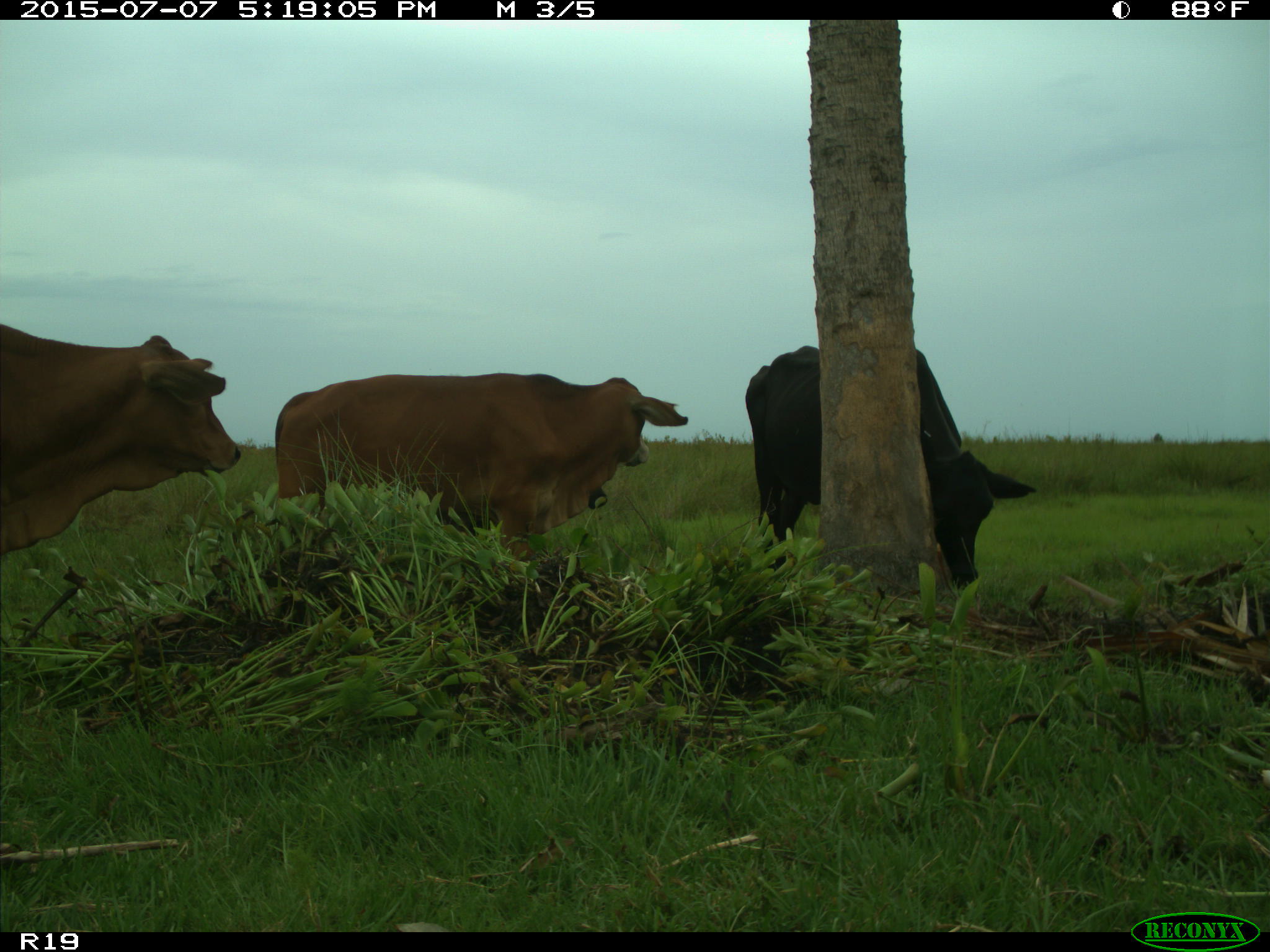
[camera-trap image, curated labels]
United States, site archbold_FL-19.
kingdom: Animalia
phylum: Chordata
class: Mammalia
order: Artiodactyla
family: Bovidae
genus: Bos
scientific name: Bos taurus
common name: domestic cow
Bos taurus (domestic cow).